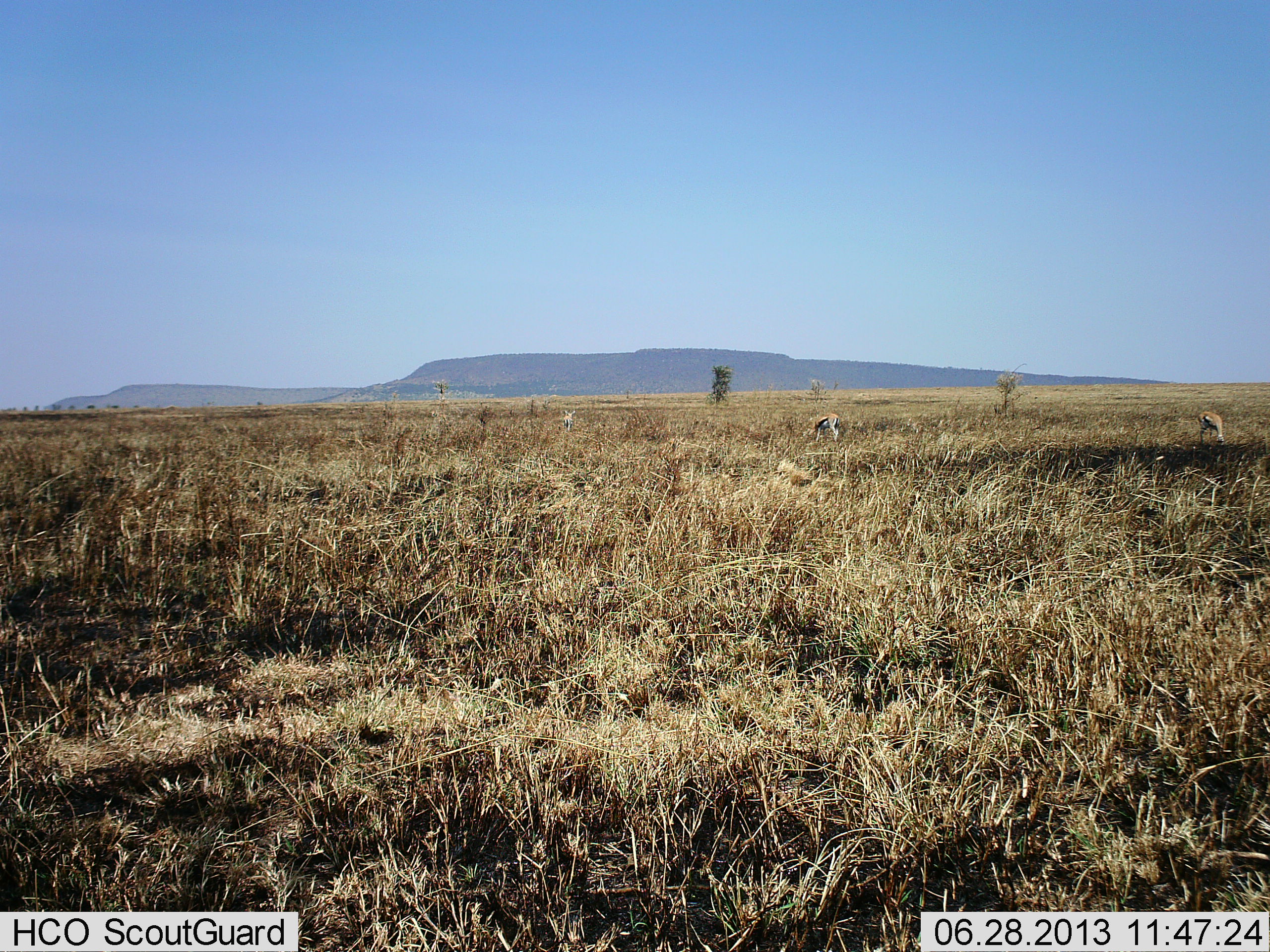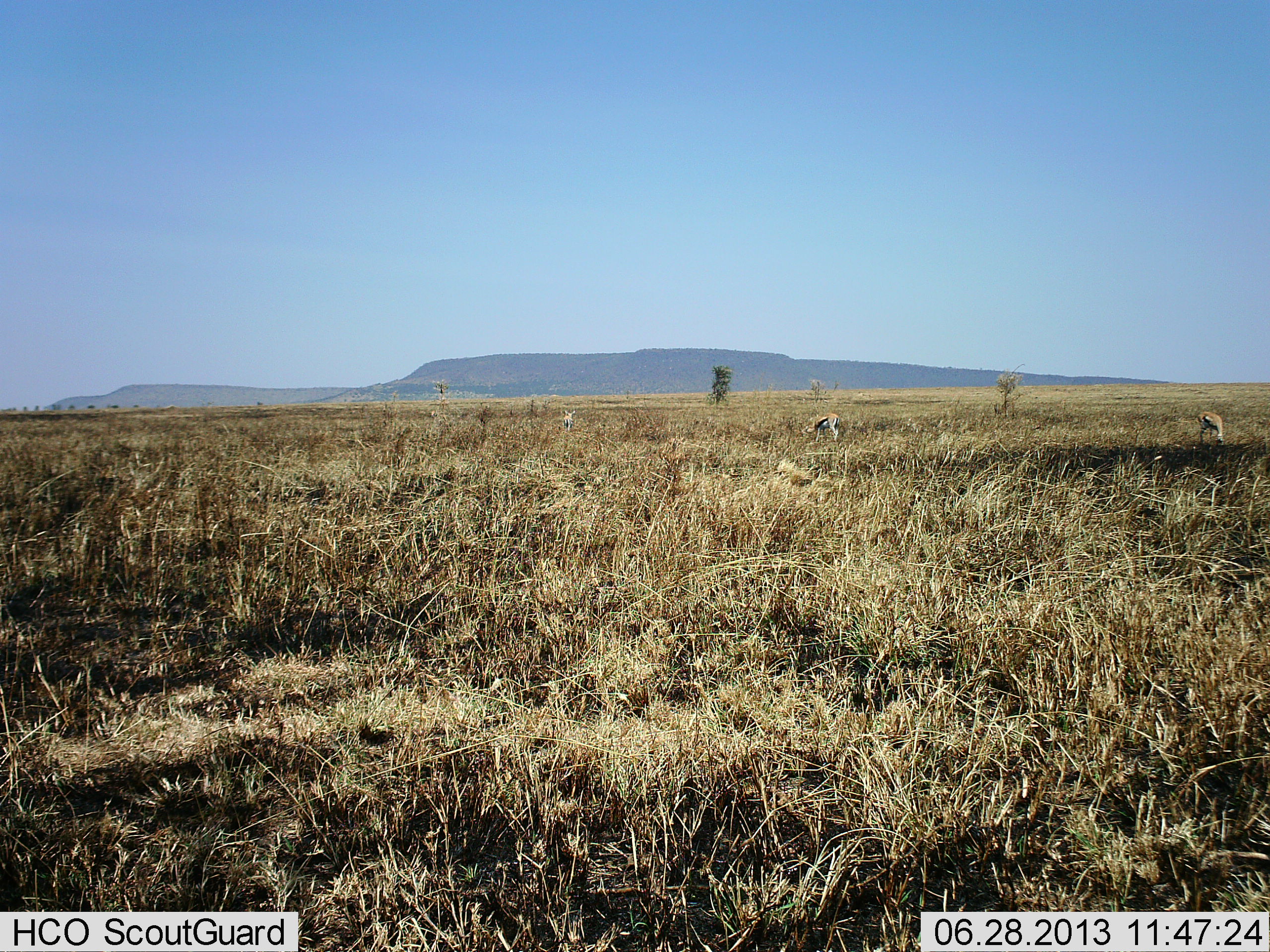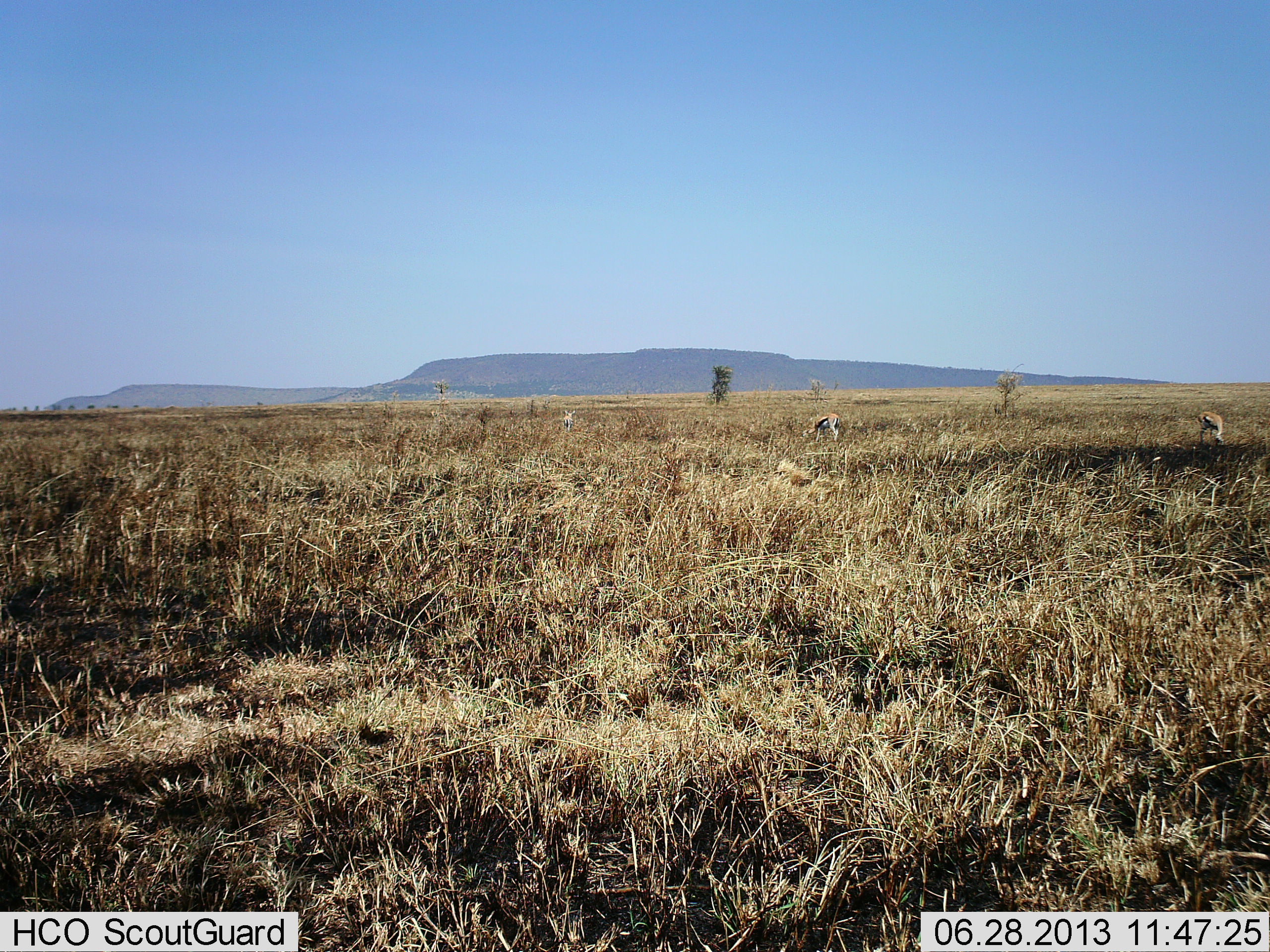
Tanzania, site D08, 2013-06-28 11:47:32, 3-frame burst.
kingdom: Animalia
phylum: Chordata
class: Mammalia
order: Artiodactyla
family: Bovidae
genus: Eudorcas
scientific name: Eudorcas thomsonii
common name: thomson's gazelle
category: gazellethomsons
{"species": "gazellethomsons (thomson's gazelle) (Eudorcas thomsonii)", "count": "3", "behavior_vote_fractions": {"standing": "35%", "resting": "0%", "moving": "0%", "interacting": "0%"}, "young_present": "0%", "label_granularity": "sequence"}